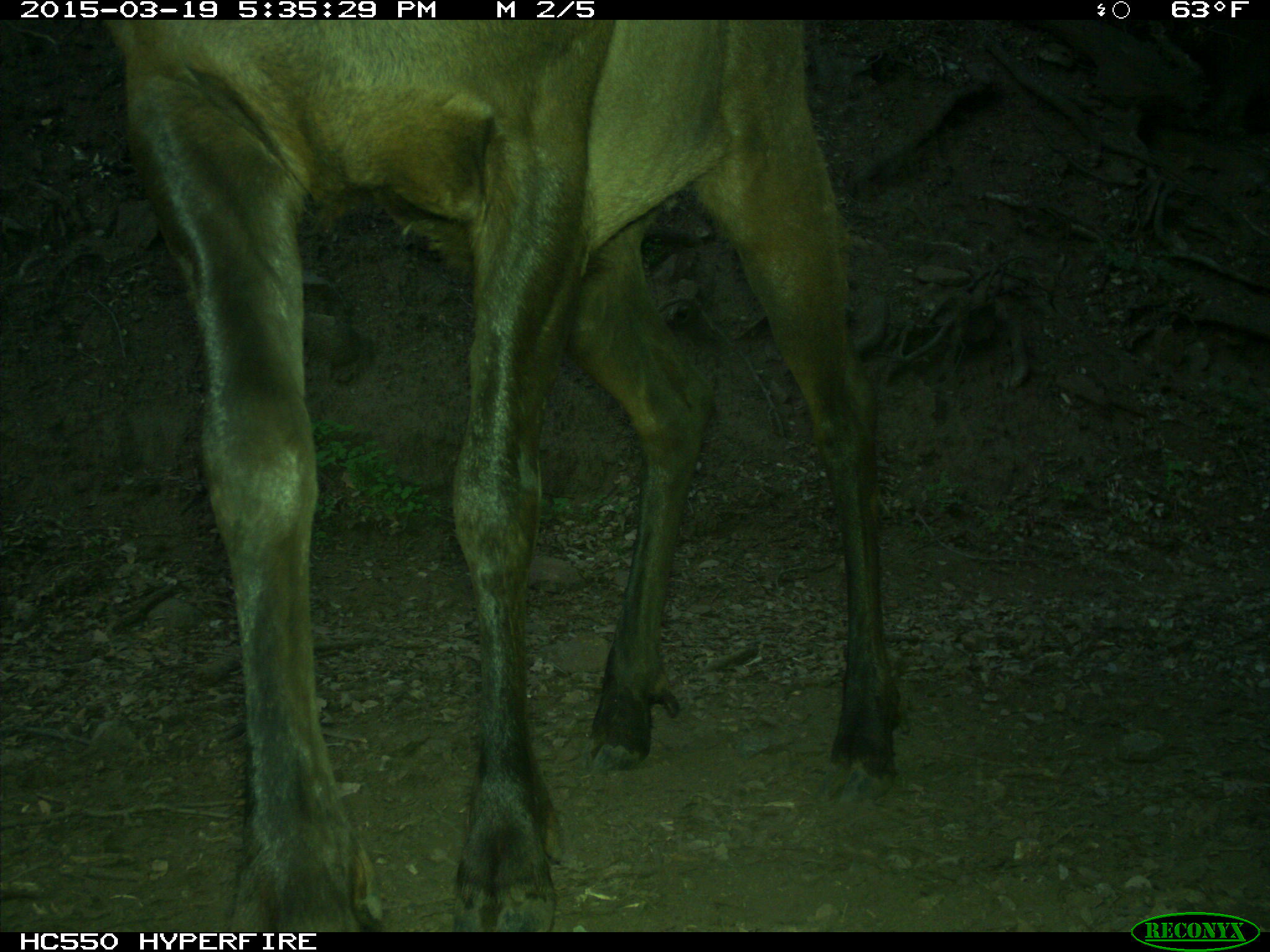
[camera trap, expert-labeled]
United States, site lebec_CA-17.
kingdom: Animalia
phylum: Chordata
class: Mammalia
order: Artiodactyla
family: Cervidae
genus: Cervus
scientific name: Cervus canadensis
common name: elk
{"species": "Cervus canadensis (elk)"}